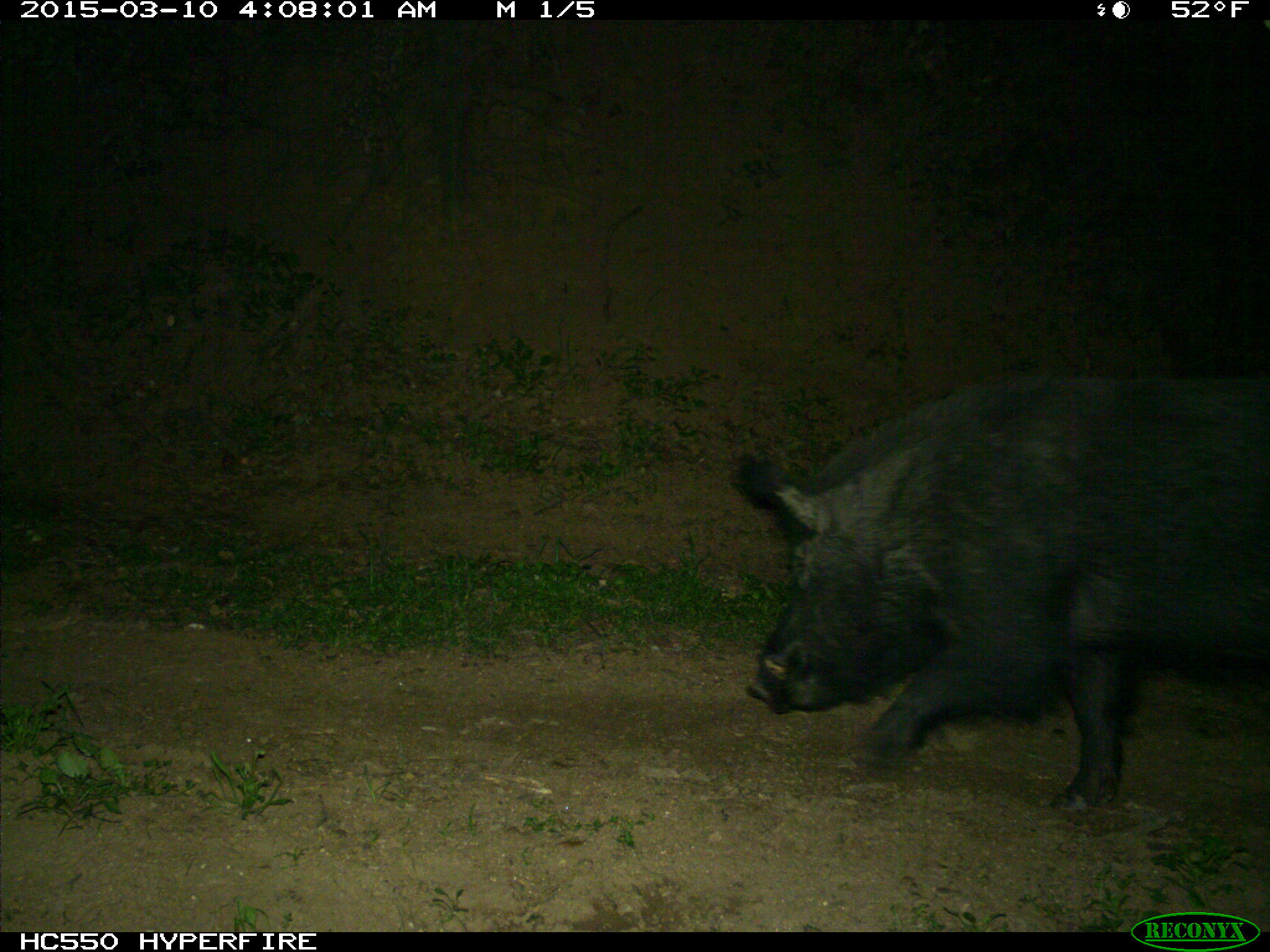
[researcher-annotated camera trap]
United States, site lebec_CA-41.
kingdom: Animalia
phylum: Chordata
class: Mammalia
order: Artiodactyla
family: Suidae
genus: Sus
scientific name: Sus scrofa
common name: wild boar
Sus scrofa (wild boar).